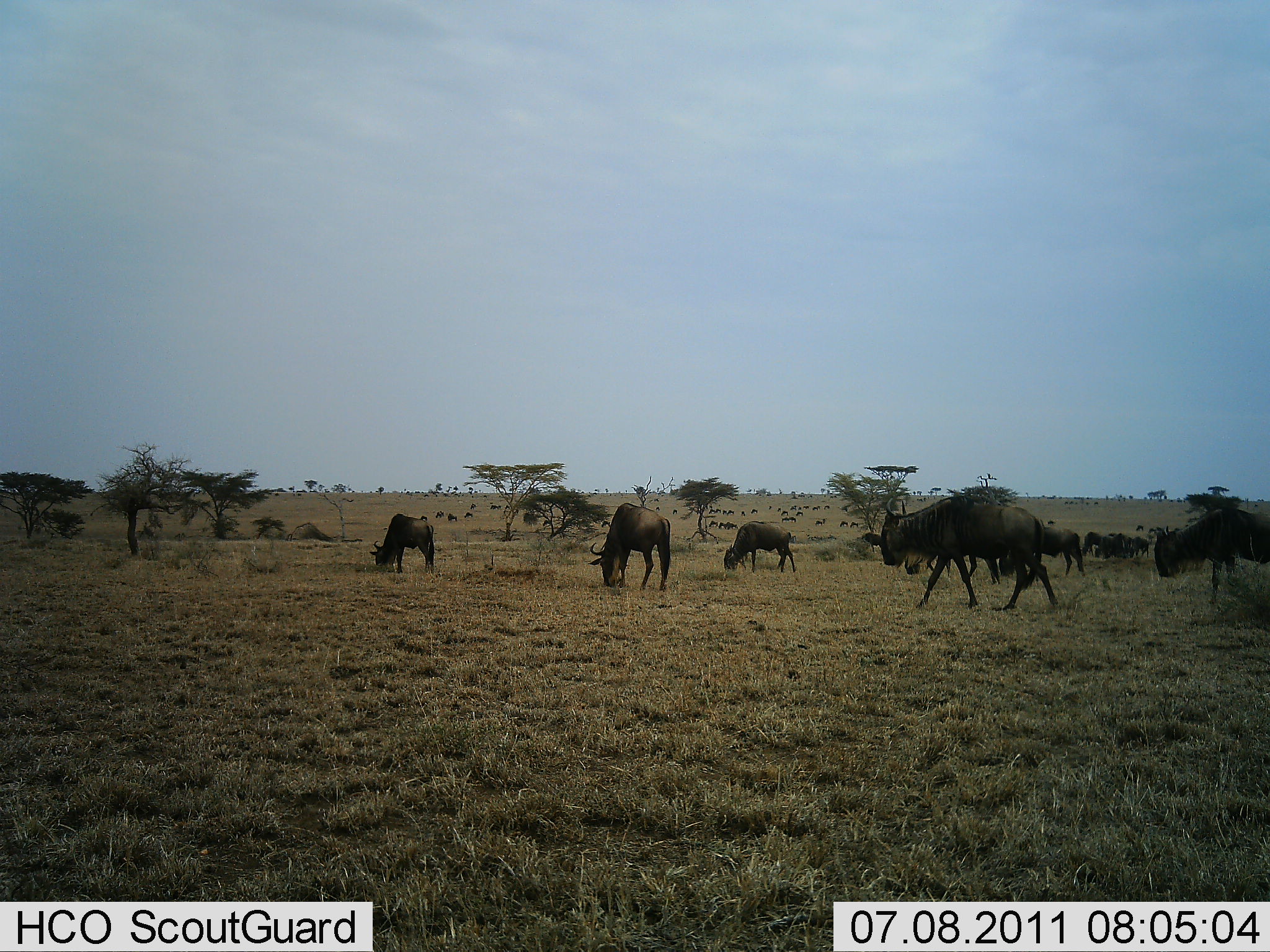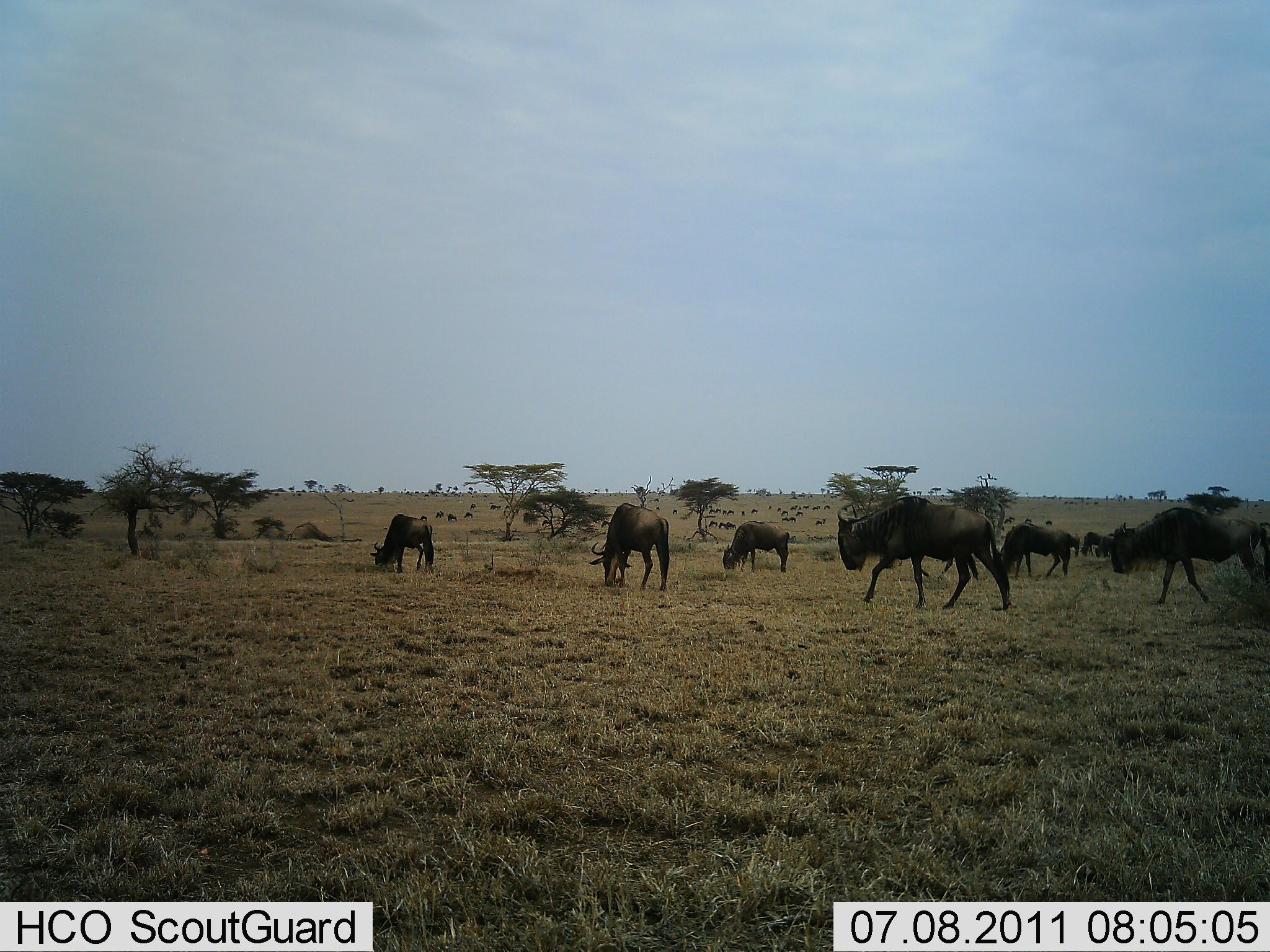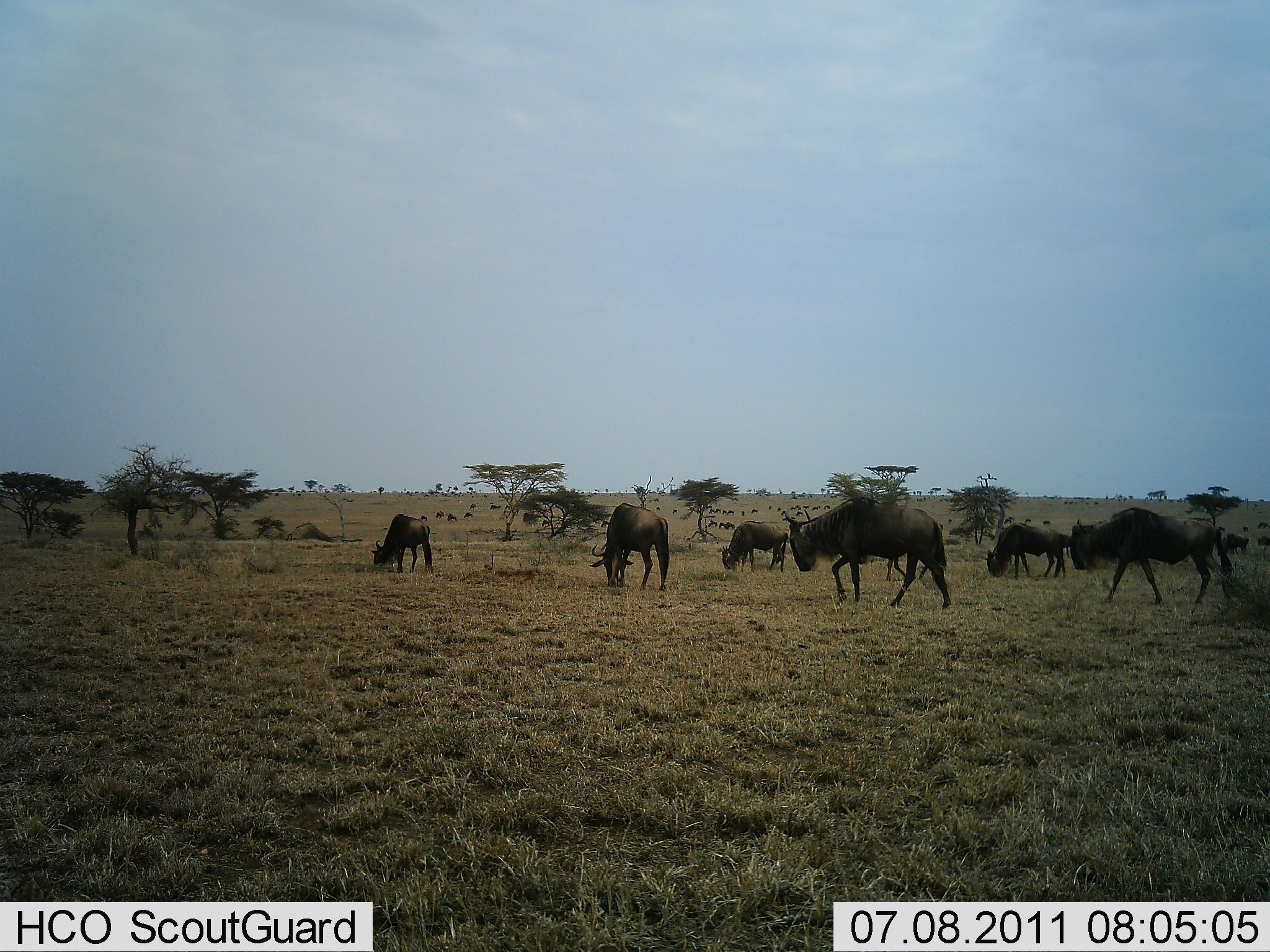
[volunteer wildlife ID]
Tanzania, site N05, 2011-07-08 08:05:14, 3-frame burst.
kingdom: Animalia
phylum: Chordata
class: Mammalia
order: Artiodactyla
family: Bovidae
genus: Connochaetes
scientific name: Connochaetes taurinus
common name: blue wildebeest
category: wildebeest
Wildebeest (blue wildebeest) (Connochaetes taurinus), count 11-50. Behavior (volunteer vote fractions): standing 42%, resting 0%, moving 75%, interacting 8%. Young present (vote fraction): 0%. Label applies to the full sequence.